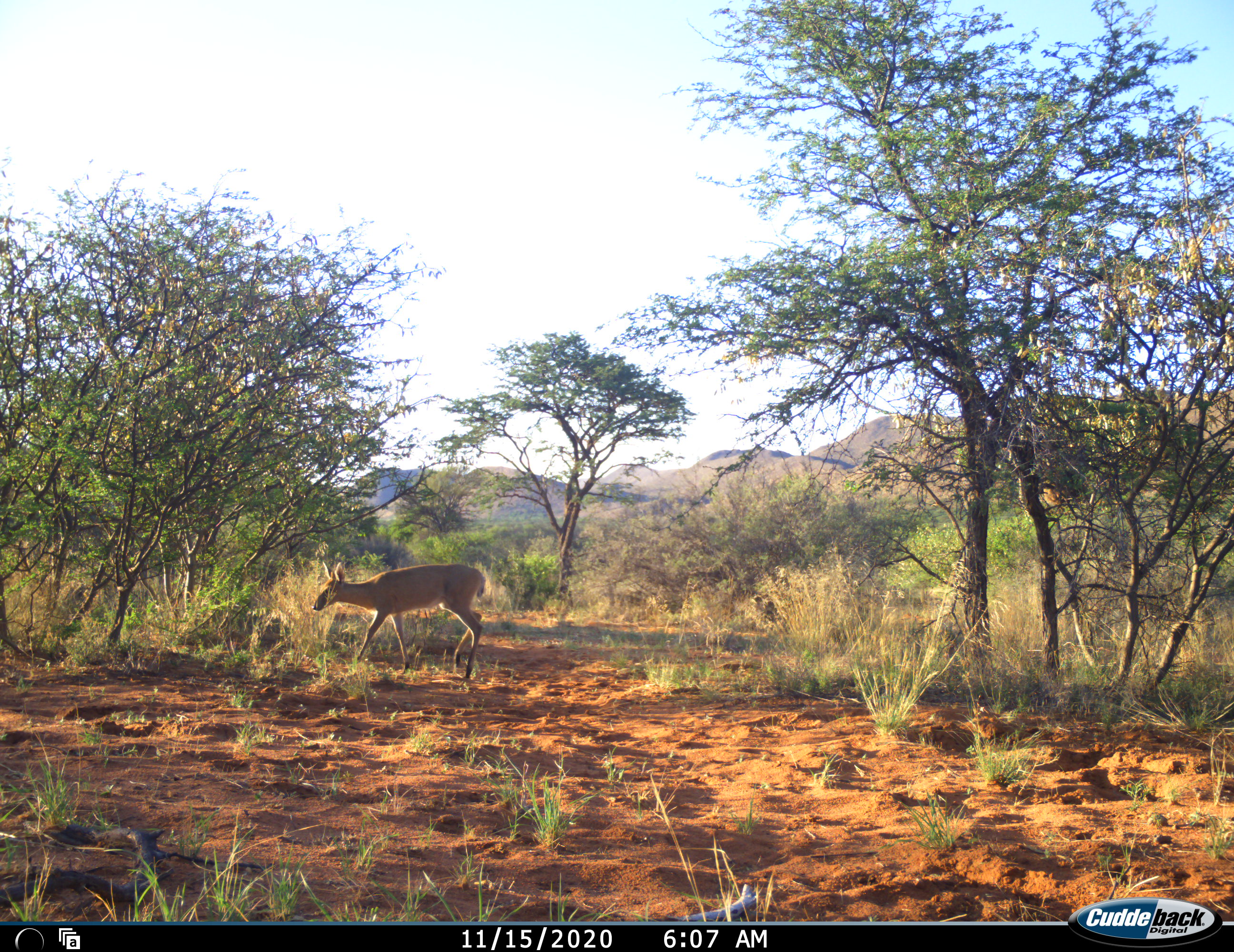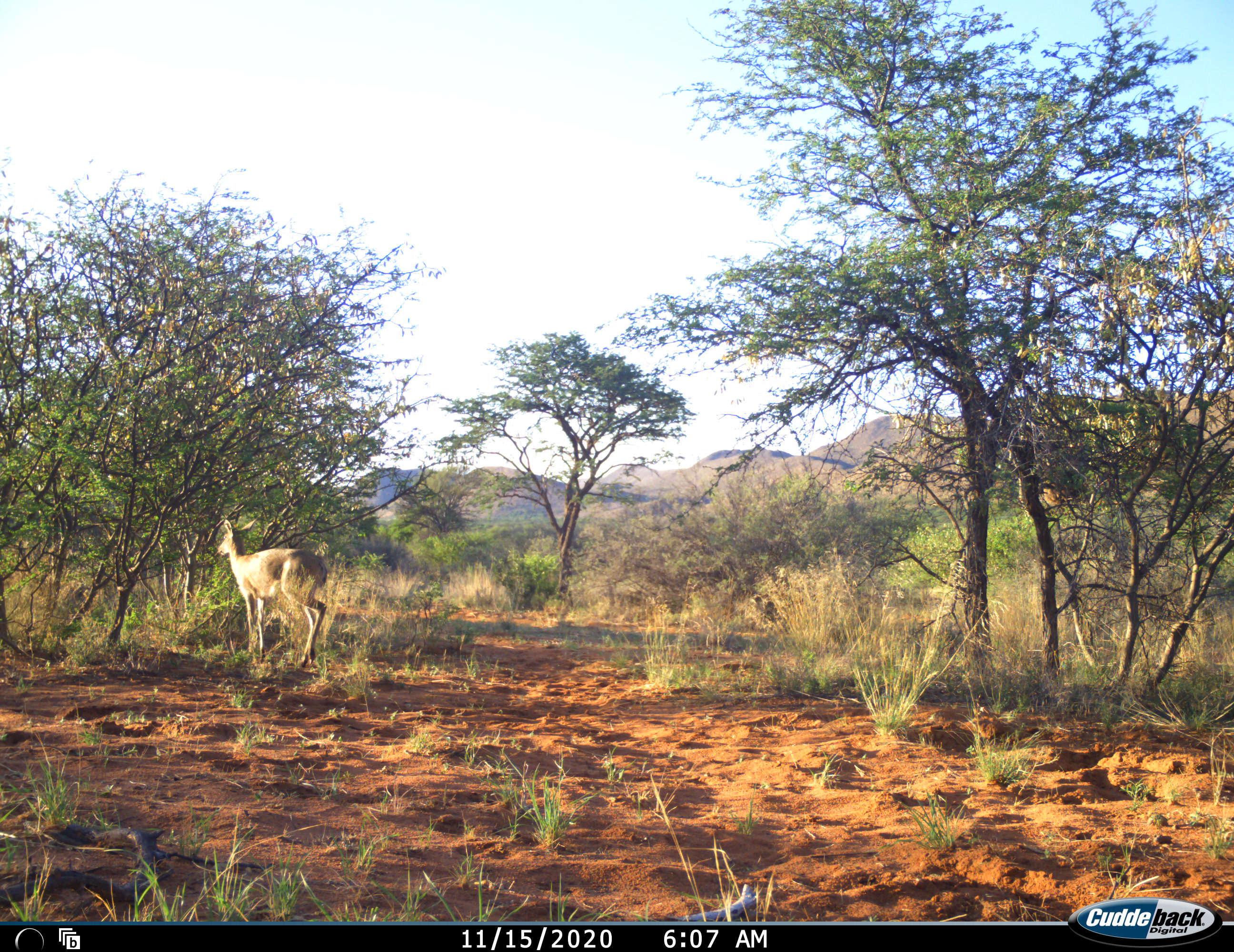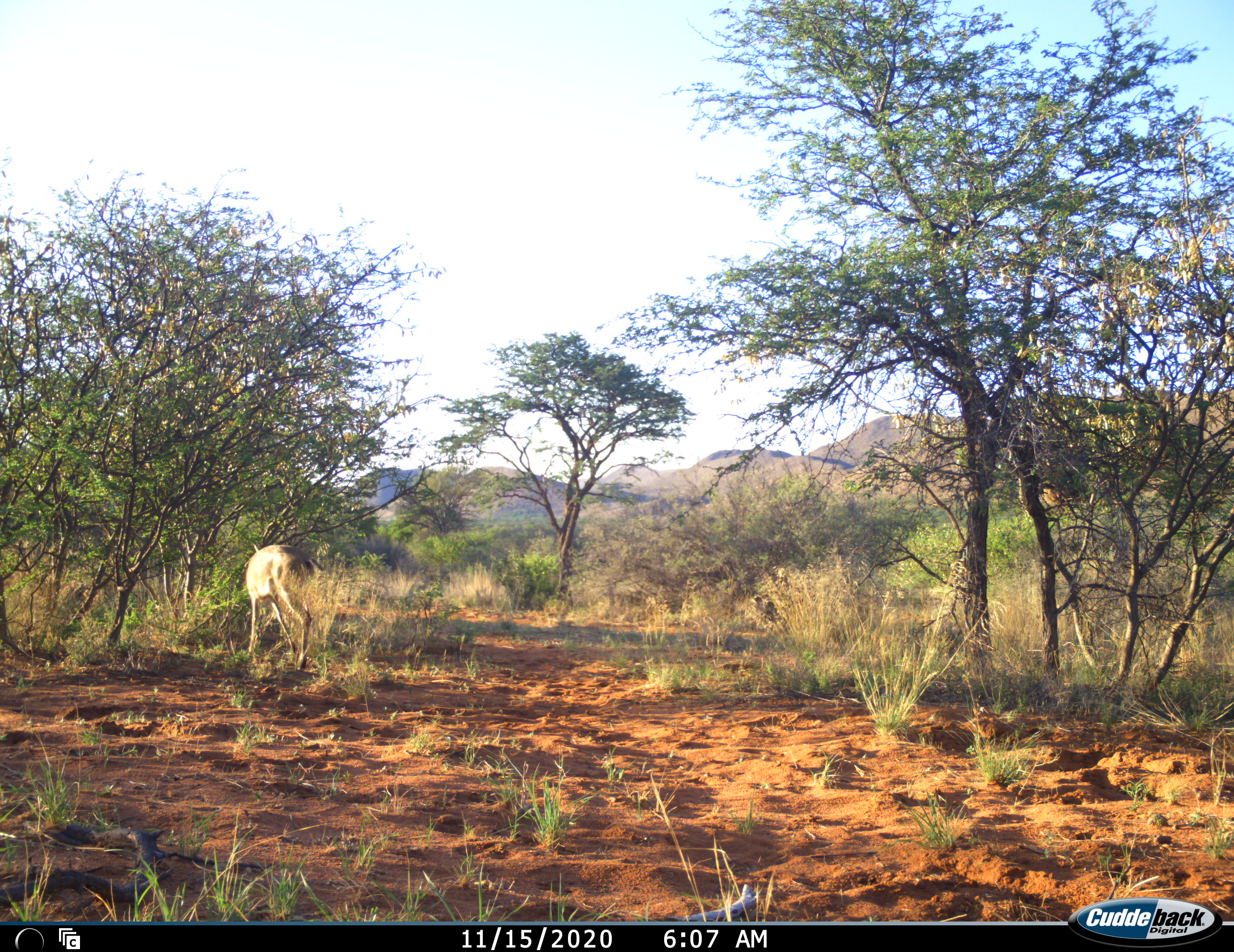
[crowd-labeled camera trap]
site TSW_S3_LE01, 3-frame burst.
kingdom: Animalia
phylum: Chordata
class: Mammalia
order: Artiodactyla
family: Bovidae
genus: Sylvicapra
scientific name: Sylvicapra grimmia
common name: common duiker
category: duikercommongrey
Duikercommongrey (common duiker) (Sylvicapra grimmia), count 1. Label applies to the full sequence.